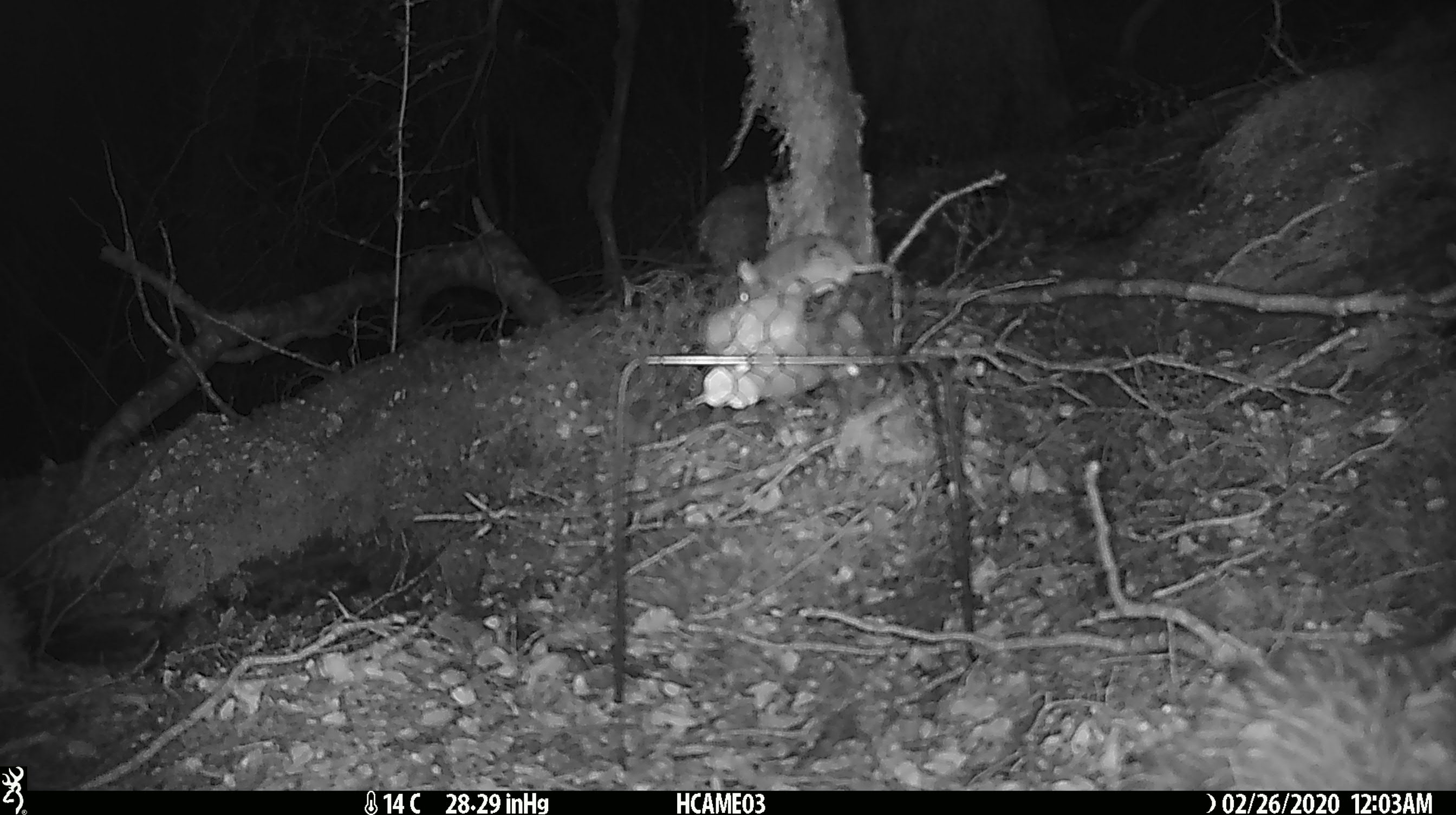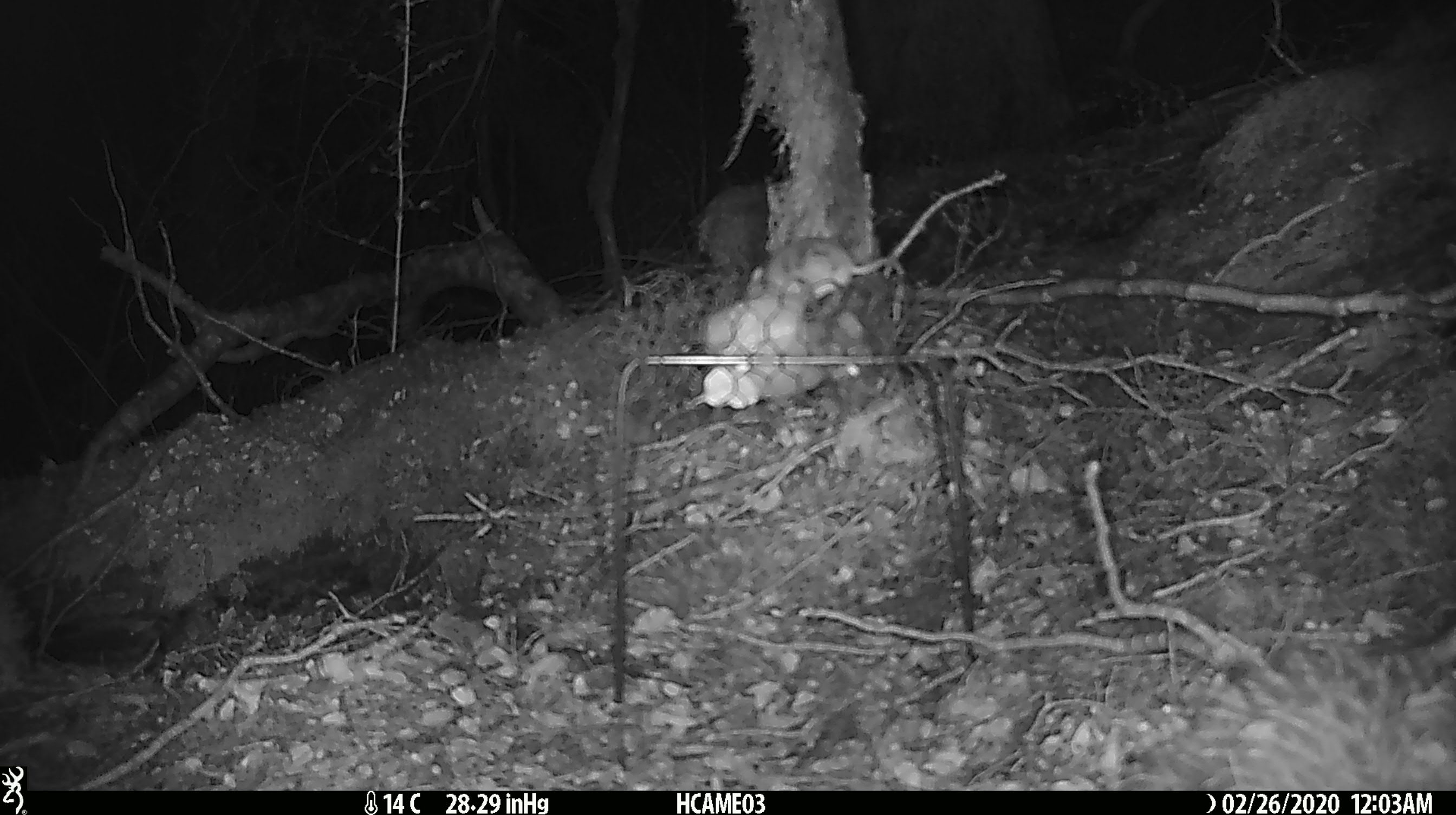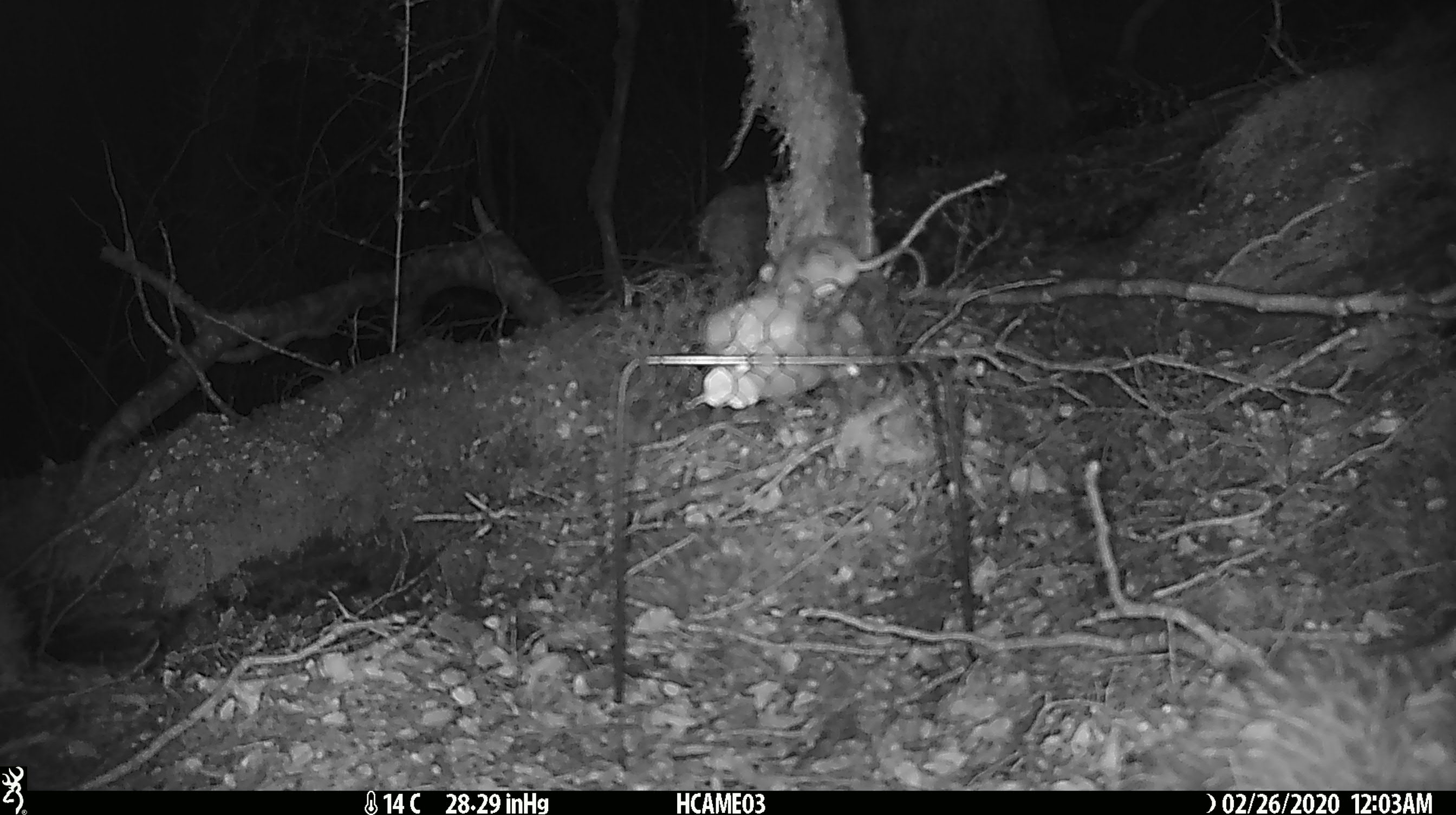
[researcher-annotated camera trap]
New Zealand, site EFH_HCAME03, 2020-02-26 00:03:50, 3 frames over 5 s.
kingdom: Animalia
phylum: Chordata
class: Mammalia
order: Rodentia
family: Muridae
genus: Mus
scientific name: Mus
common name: mouse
Mouse (Mus).